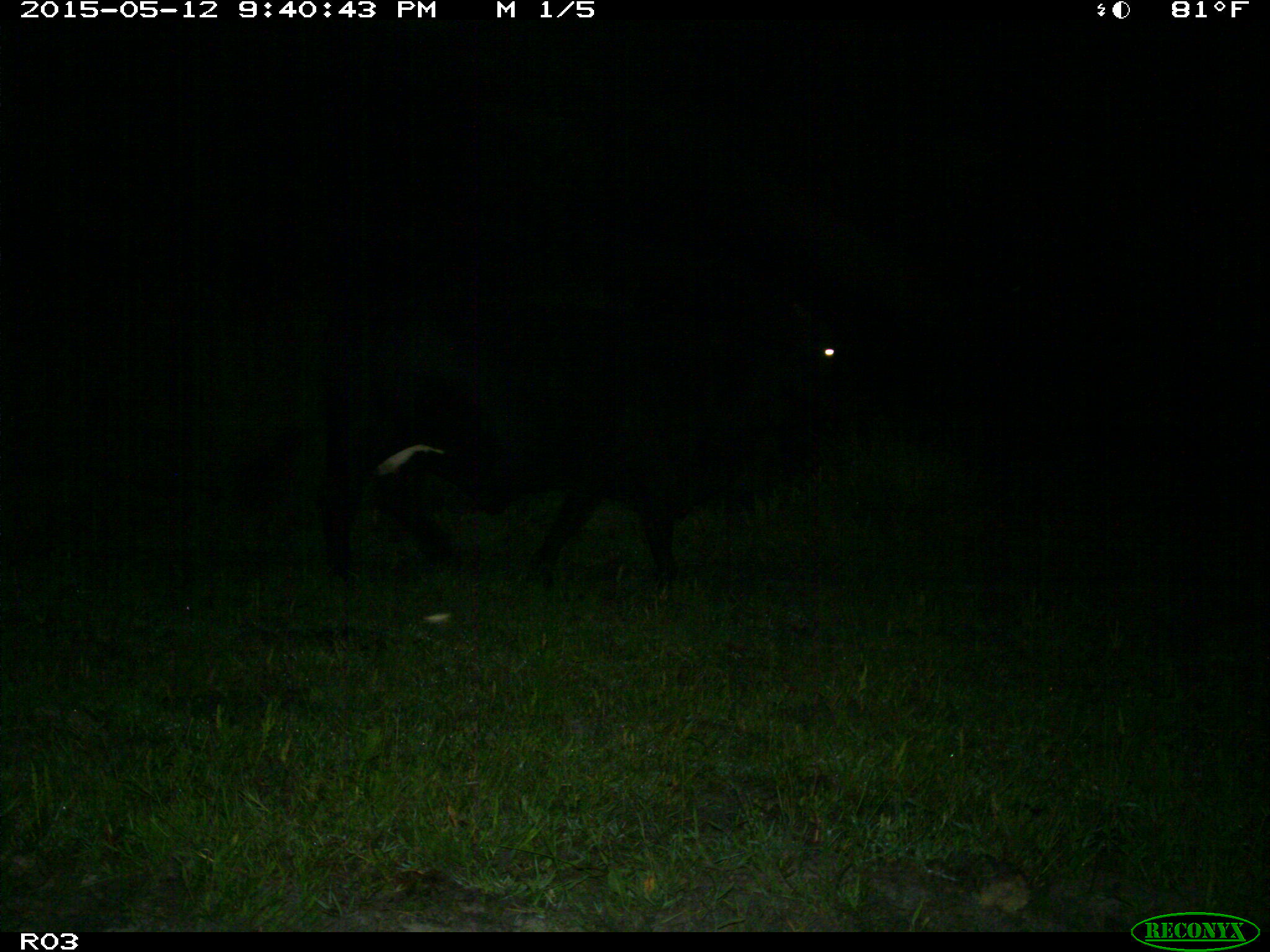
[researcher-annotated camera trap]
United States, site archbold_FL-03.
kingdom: Animalia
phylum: Chordata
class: Mammalia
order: Artiodactyla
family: Bovidae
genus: Bos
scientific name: Bos taurus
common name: domestic cow